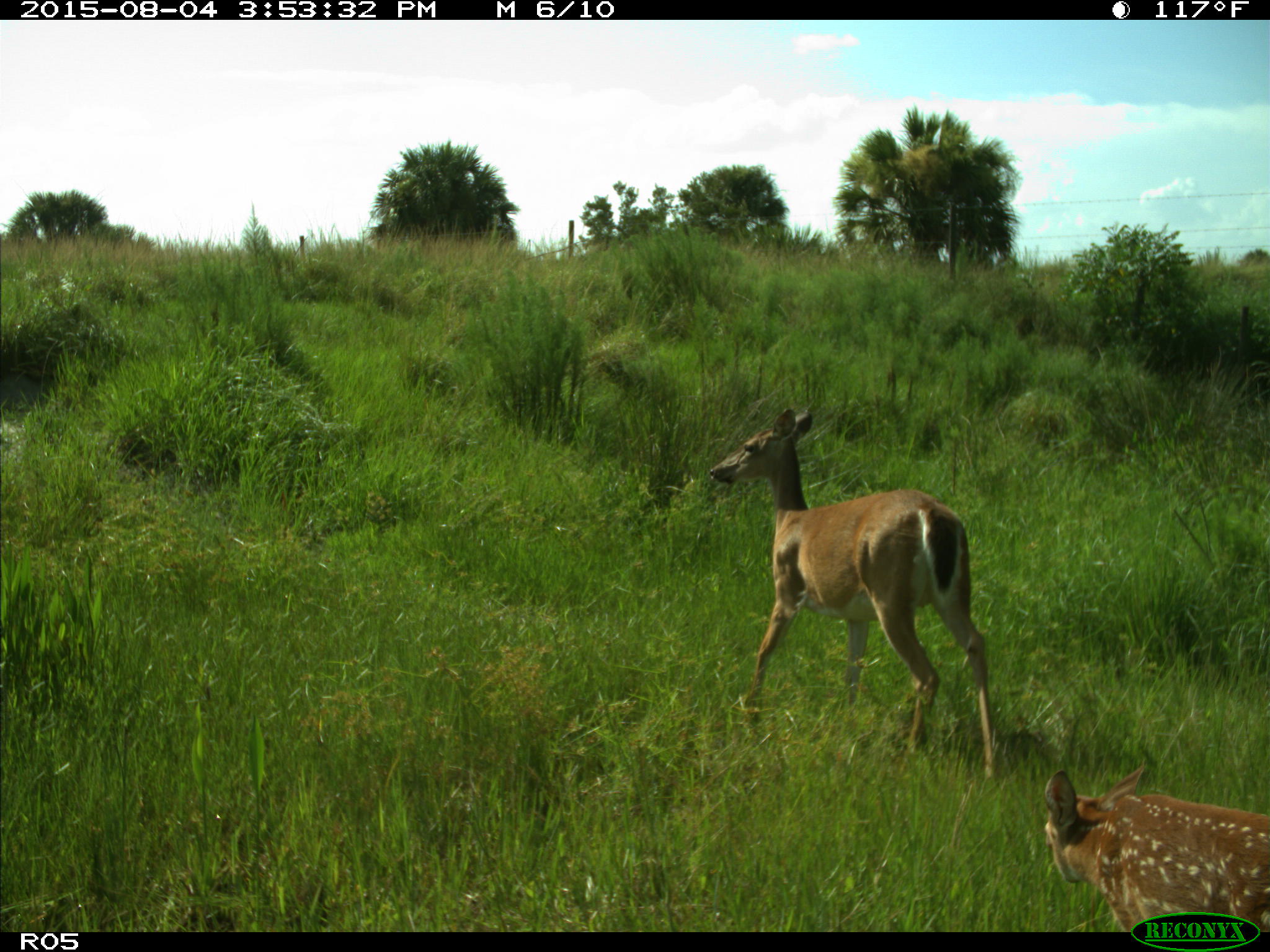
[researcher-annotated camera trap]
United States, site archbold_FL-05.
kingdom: Animalia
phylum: Chordata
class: Mammalia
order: Artiodactyla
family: Cervidae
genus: Odocoileus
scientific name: Odocoileus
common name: deer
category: unidentified deer